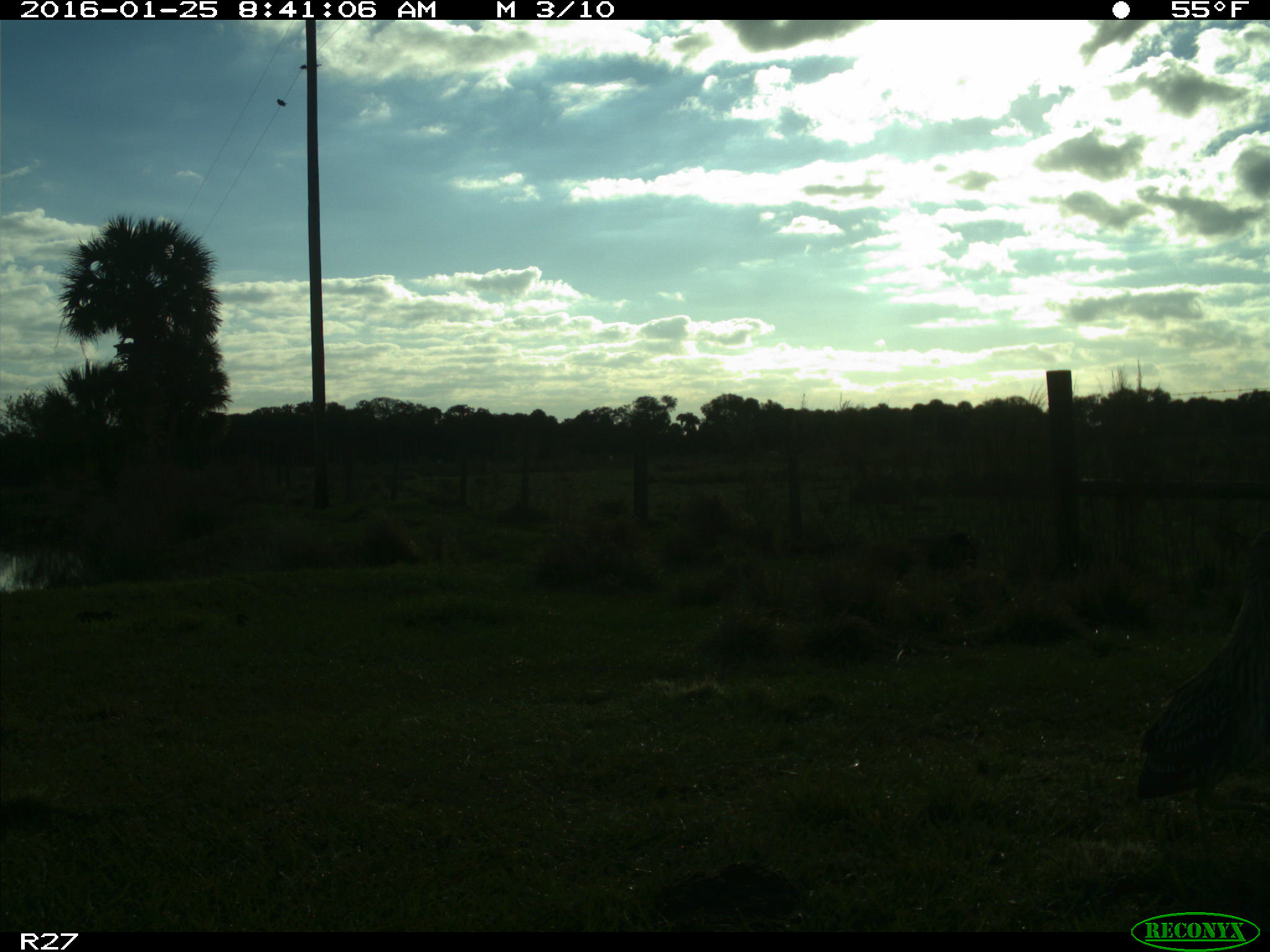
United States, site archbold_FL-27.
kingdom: Animalia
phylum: Chordata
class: Aves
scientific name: Aves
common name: birds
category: unidentified bird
Unidentified bird (birds) (Aves).